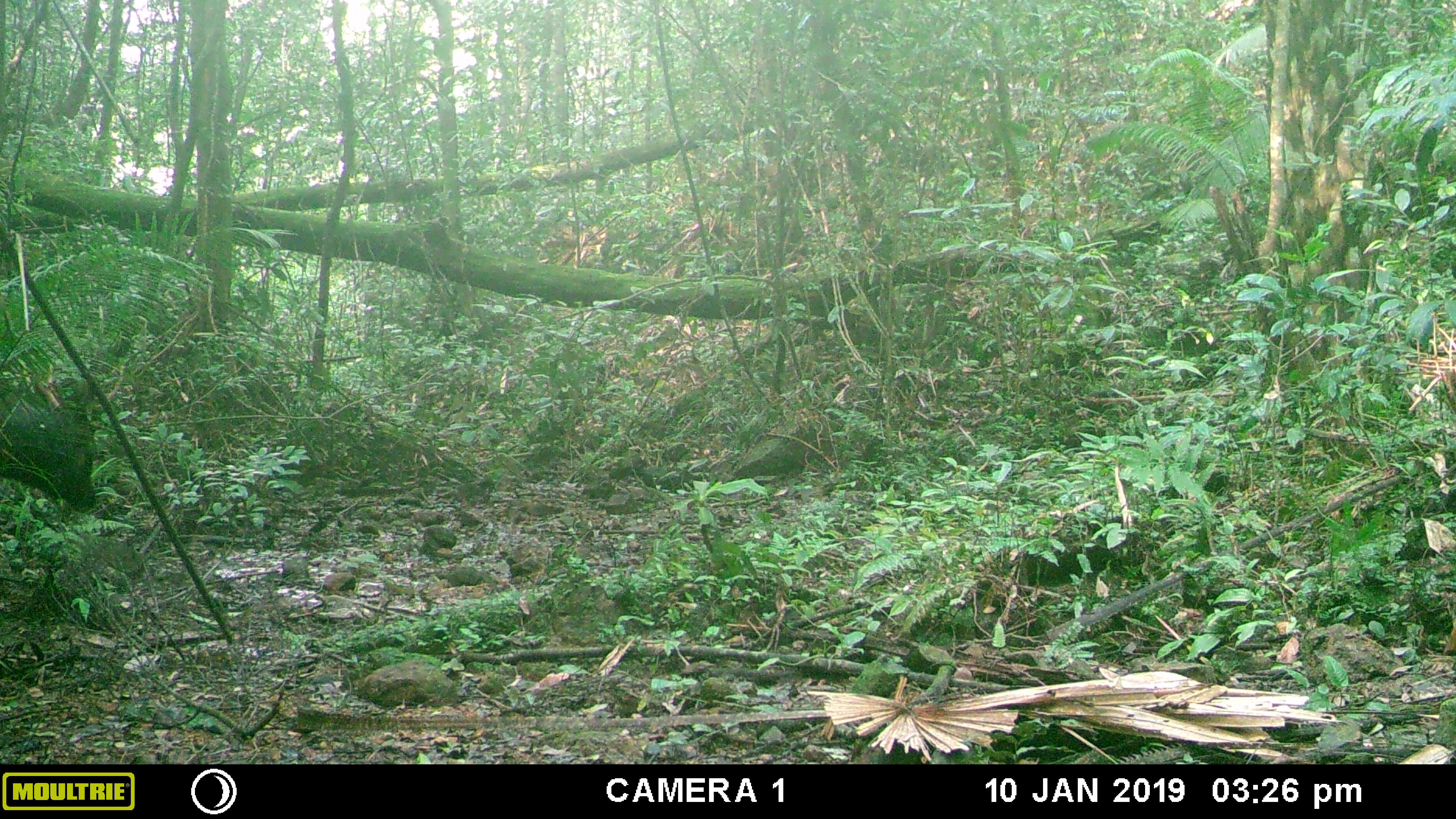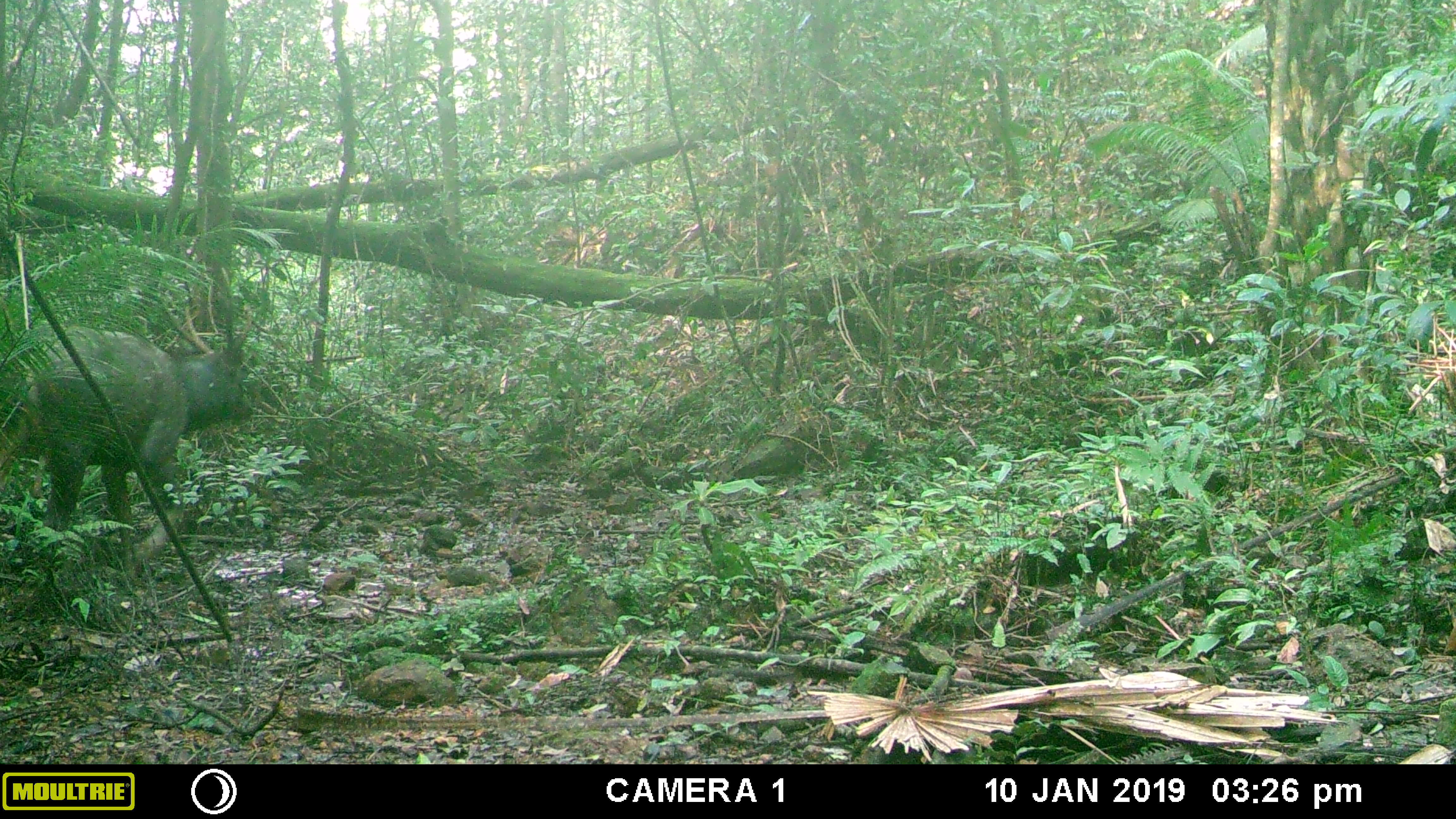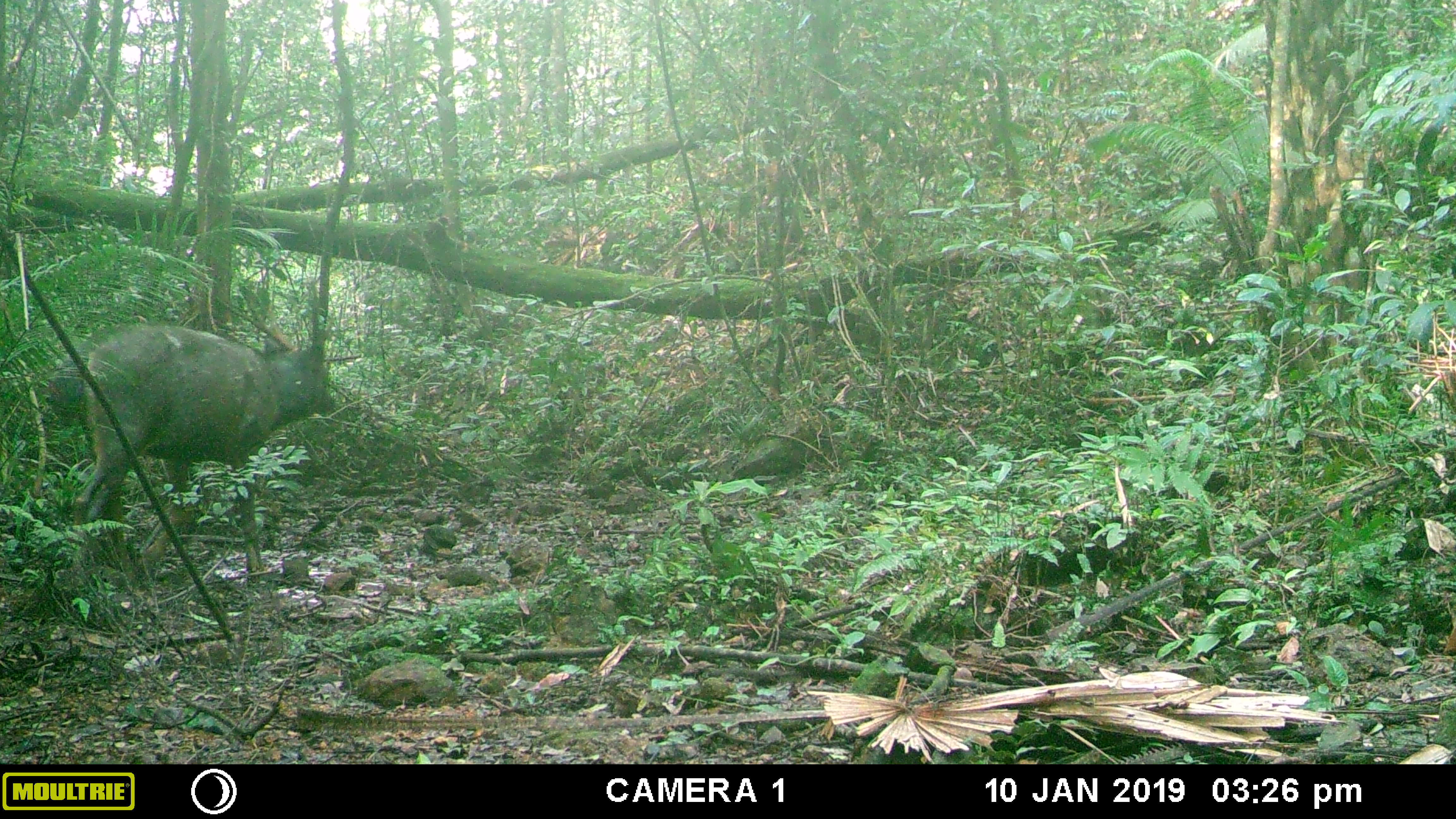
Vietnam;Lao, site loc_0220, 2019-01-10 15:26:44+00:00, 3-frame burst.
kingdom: Animalia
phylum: Chordata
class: Mammalia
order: Artiodactyla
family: Cervidae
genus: Rusa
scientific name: Rusa unicolor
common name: sambar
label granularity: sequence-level